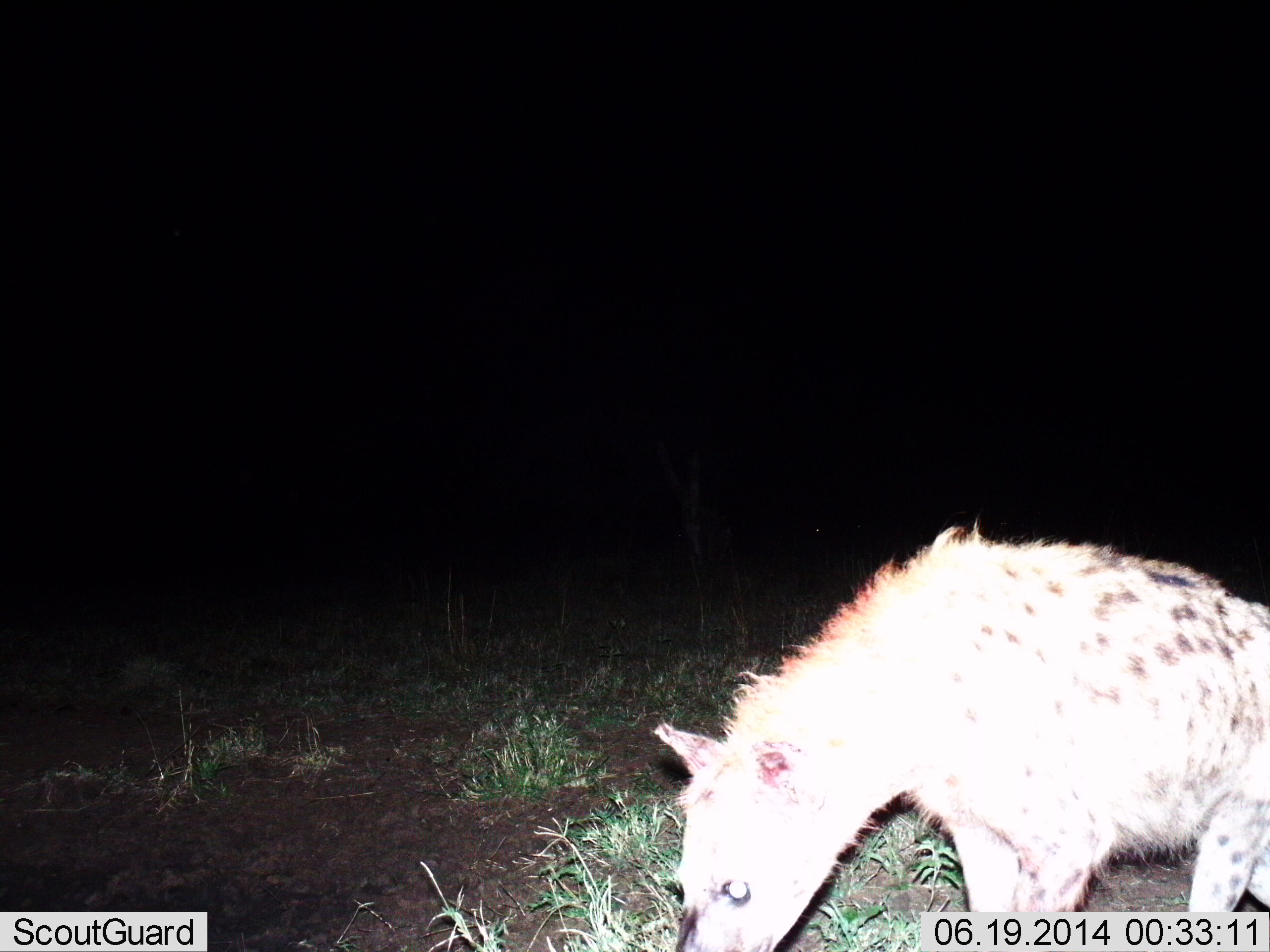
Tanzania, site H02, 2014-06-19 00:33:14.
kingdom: Animalia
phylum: Chordata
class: Mammalia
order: Carnivora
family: Hyaenidae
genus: Crocuta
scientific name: Crocuta crocuta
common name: spotted hyena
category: hyenaspotted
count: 1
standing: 30%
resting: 0%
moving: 70%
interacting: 0%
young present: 0%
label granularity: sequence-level